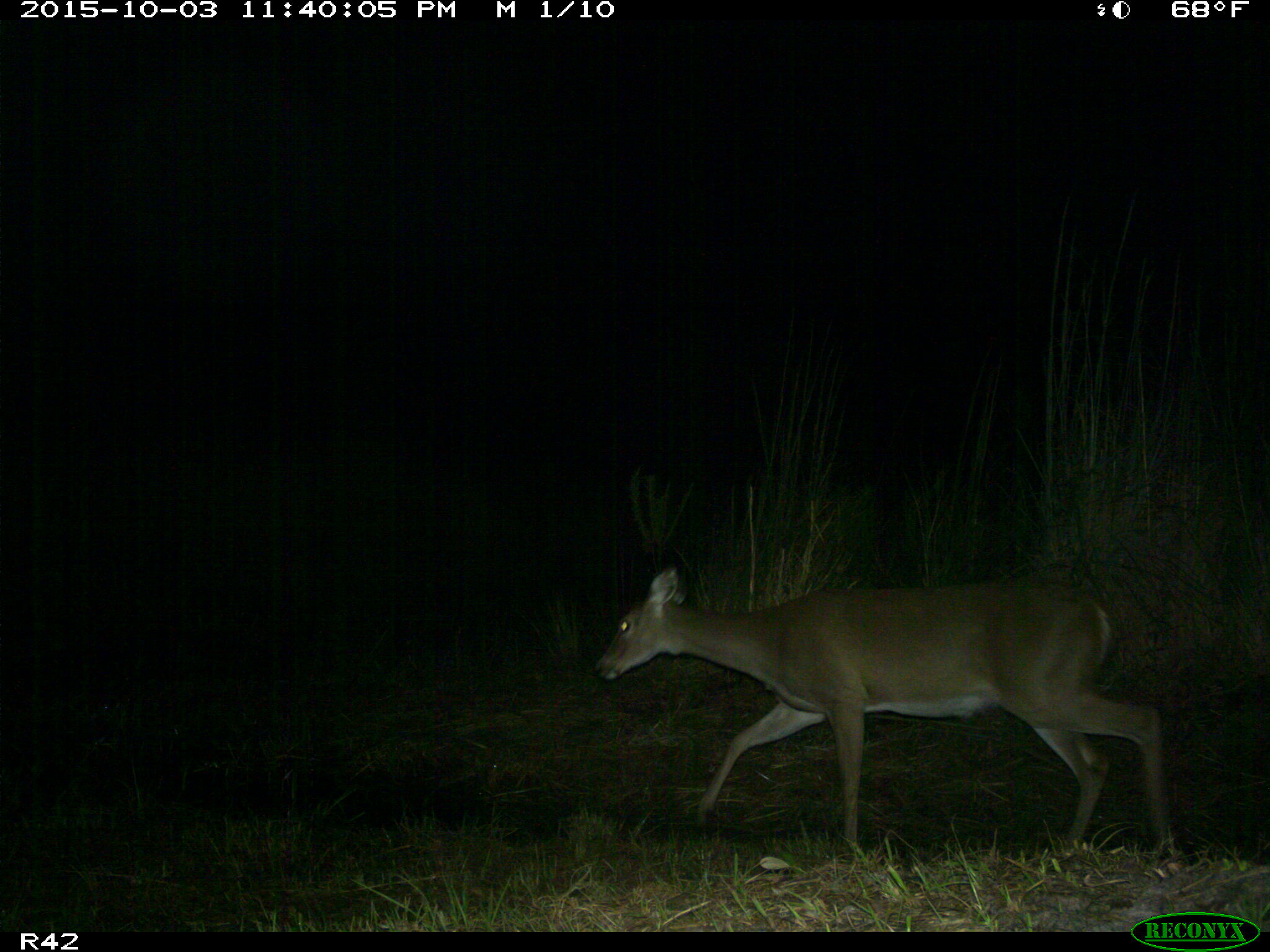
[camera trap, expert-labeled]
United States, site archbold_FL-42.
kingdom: Animalia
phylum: Chordata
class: Mammalia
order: Artiodactyla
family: Cervidae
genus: Odocoileus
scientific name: Odocoileus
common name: deer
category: unidentified deer